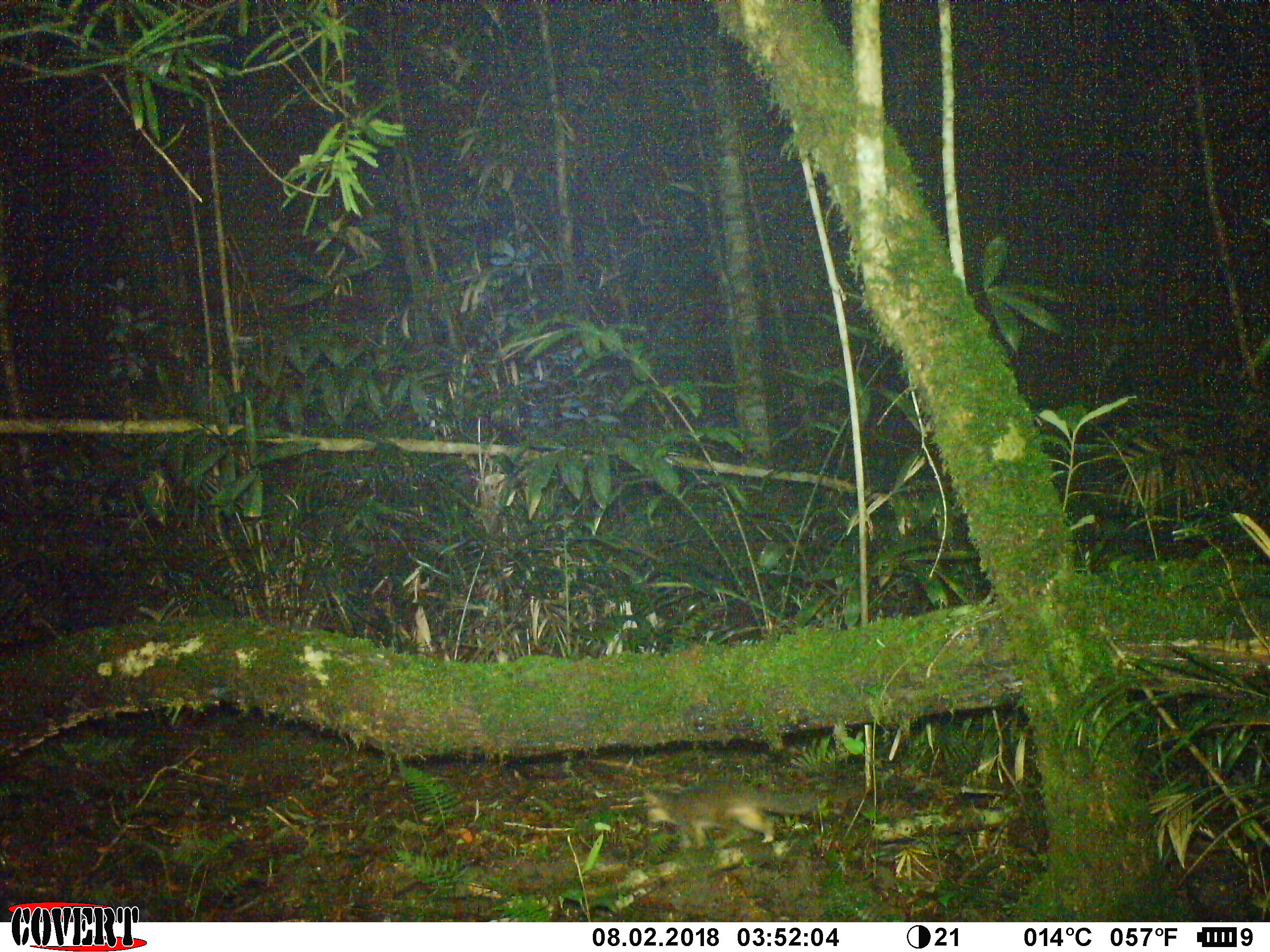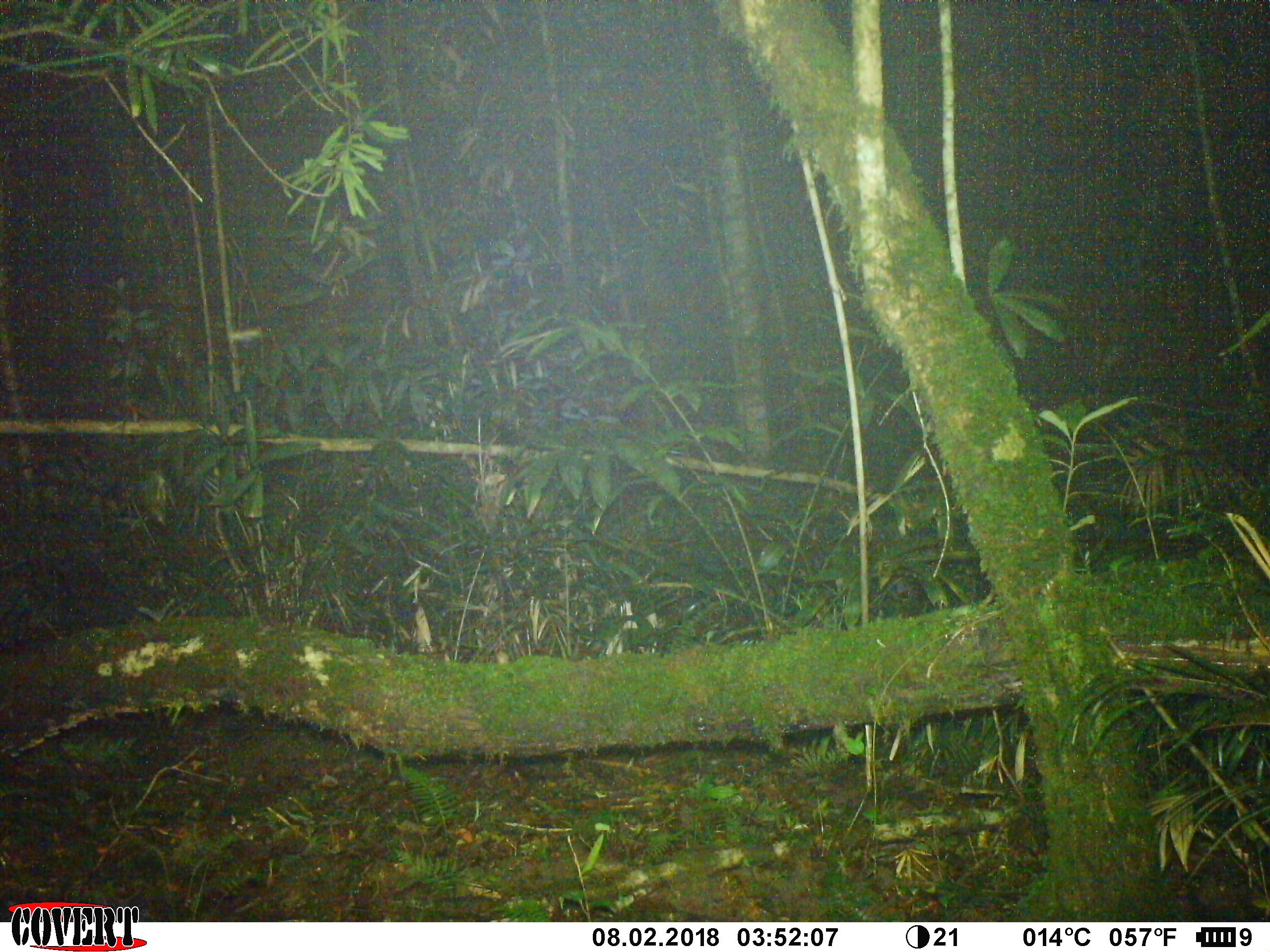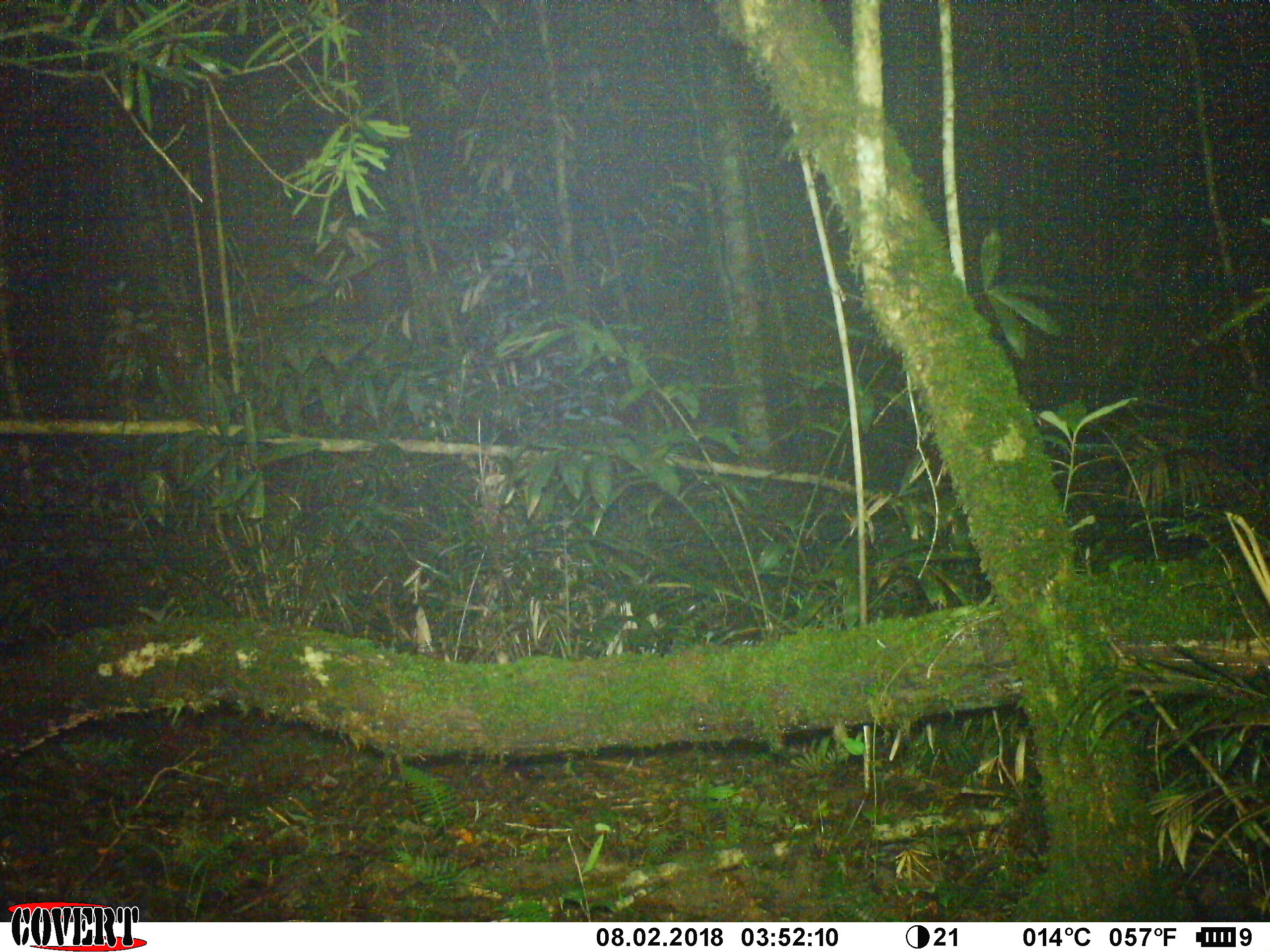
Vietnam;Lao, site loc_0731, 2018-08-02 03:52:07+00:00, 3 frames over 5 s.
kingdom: Animalia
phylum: Chordata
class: Mammalia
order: Rodentia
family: Muridae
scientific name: Muridae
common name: old-world mice and rats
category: unidentified murid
Unidentified murid (old-world mice and rats) (Muridae). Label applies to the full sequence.